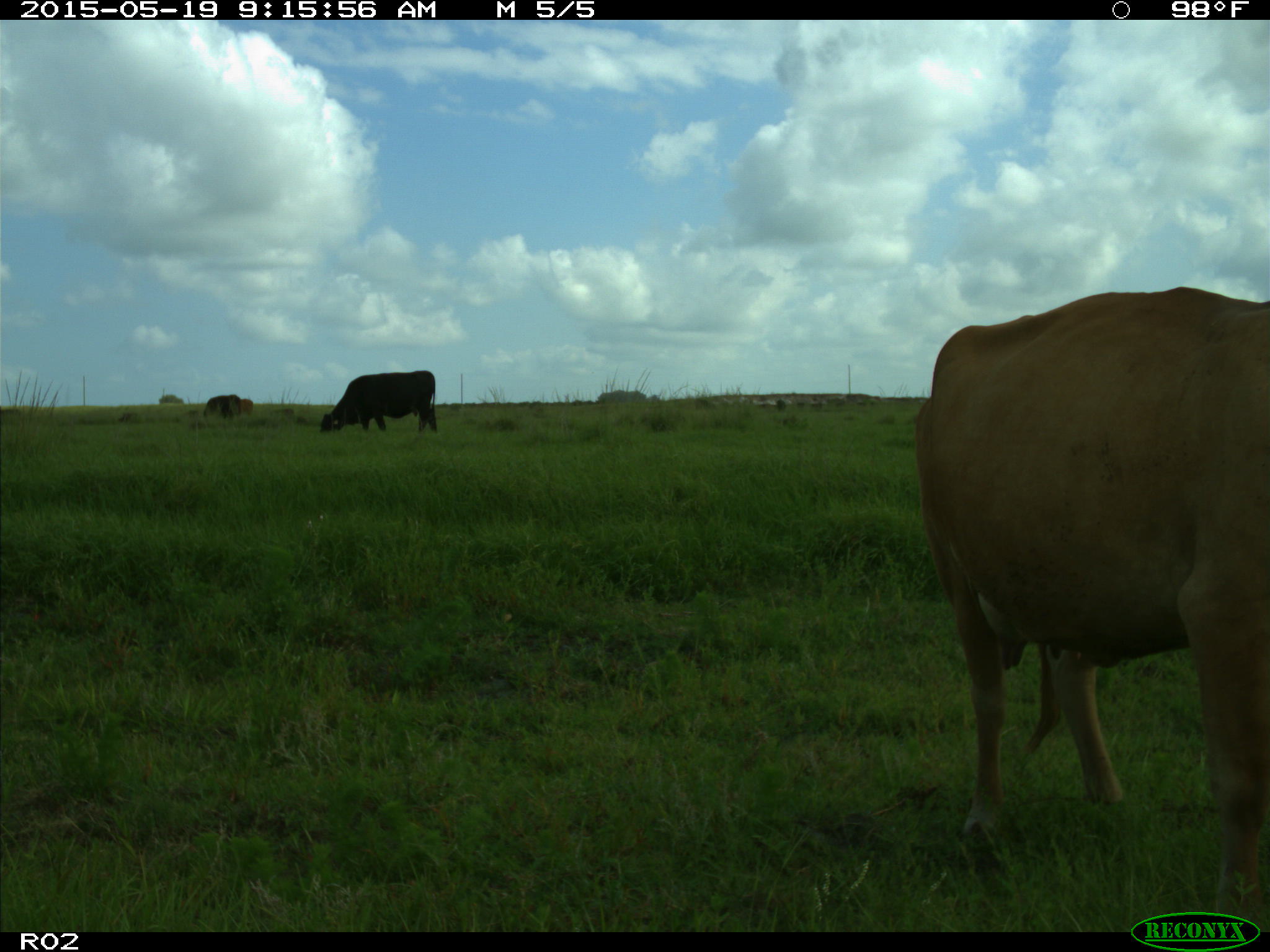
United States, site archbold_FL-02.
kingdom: Animalia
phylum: Chordata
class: Mammalia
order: Artiodactyla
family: Bovidae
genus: Bos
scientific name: Bos taurus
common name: domestic cow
Bos taurus (domestic cow).